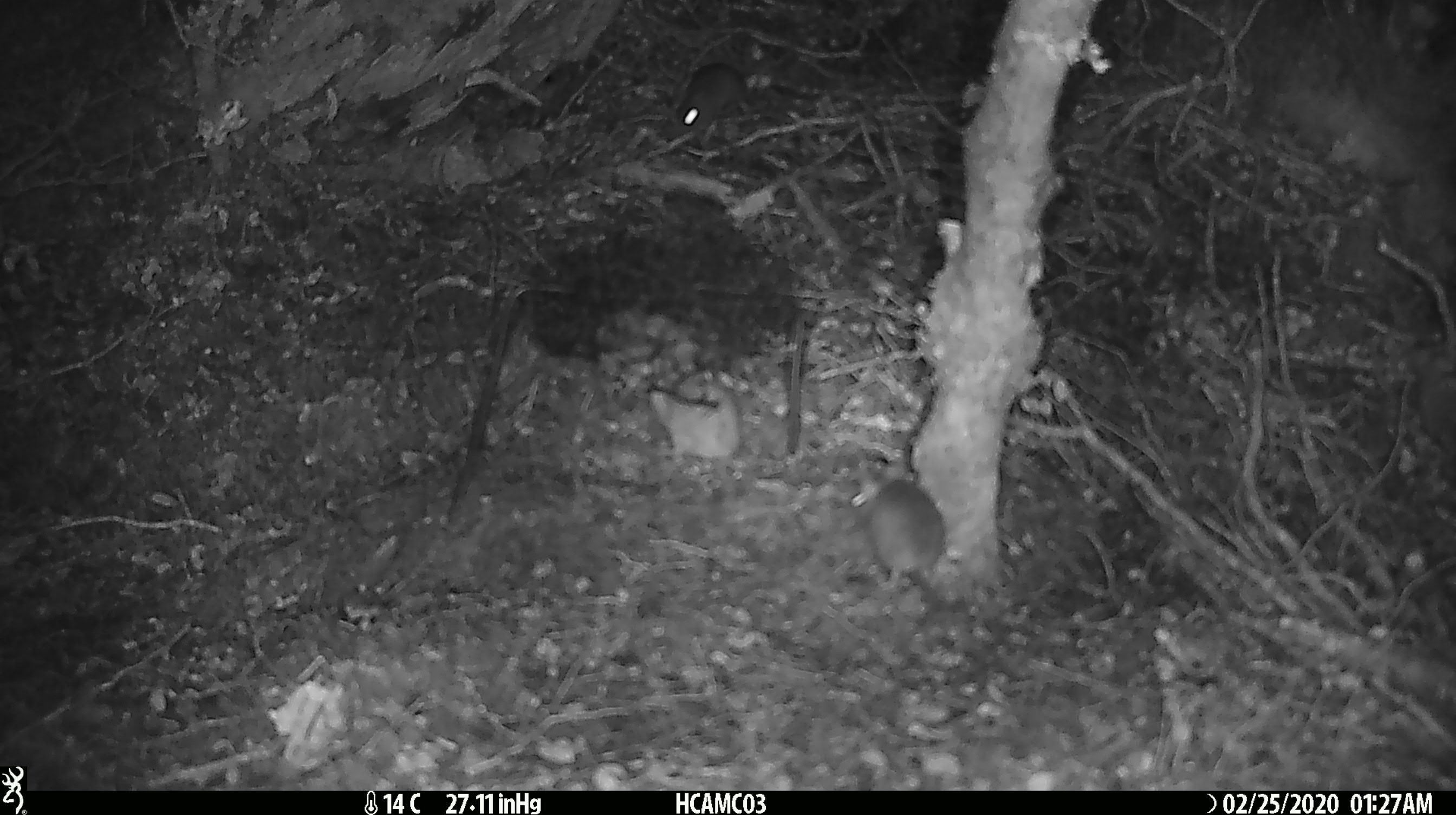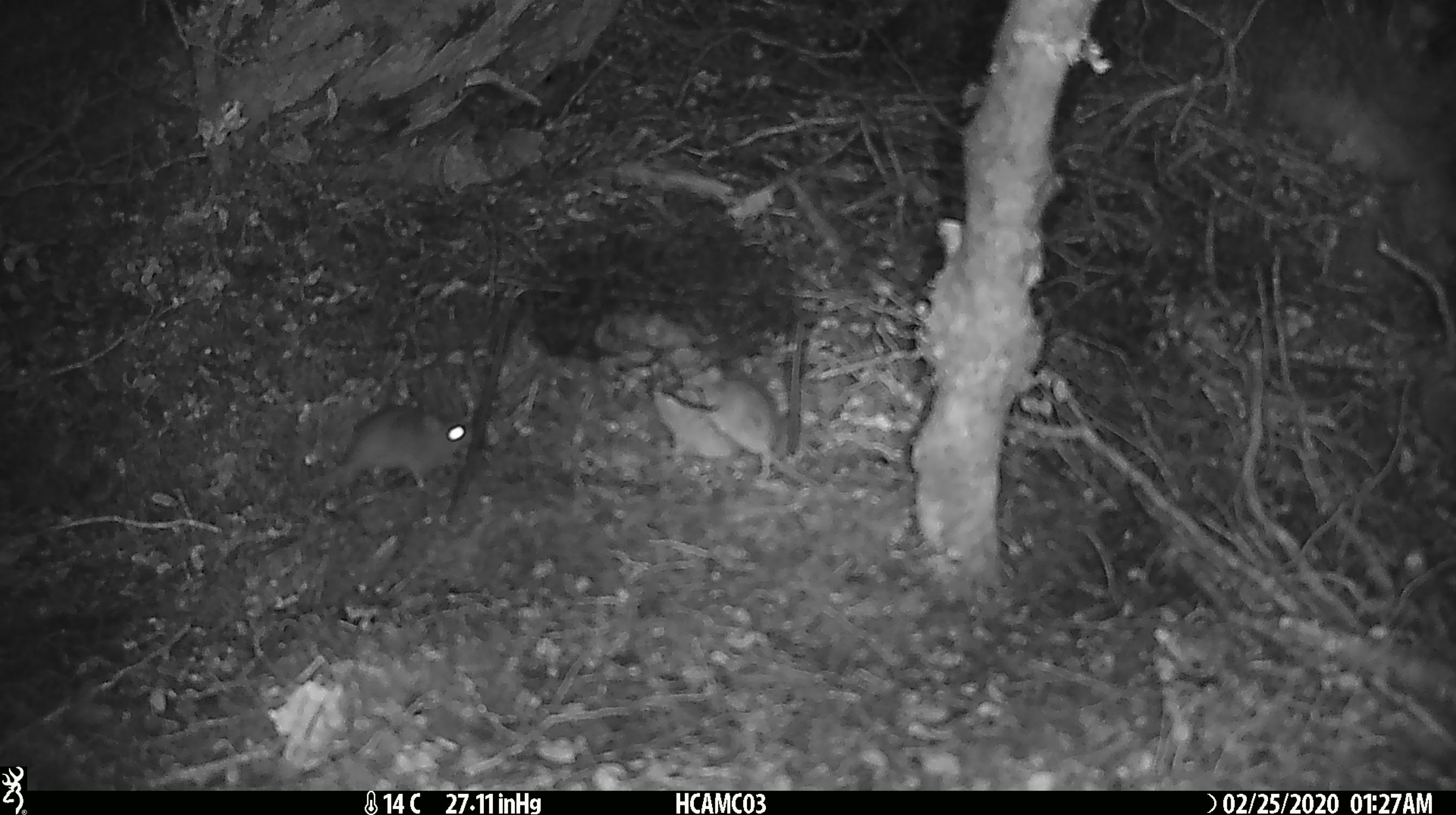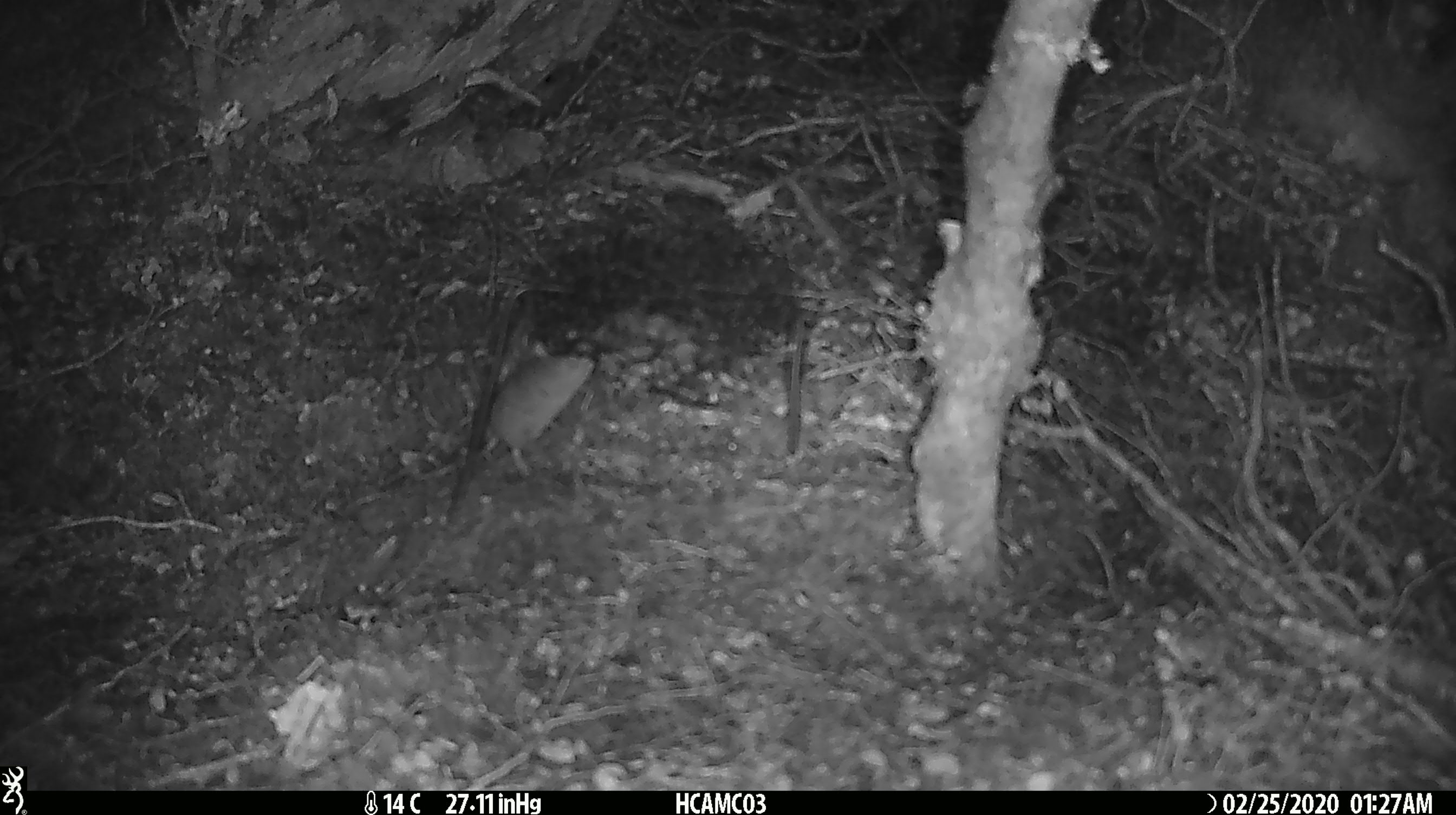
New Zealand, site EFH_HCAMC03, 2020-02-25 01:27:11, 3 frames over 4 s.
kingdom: Animalia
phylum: Chordata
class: Mammalia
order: Rodentia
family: Muridae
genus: Mus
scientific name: Mus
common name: mouse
Mouse (Mus).